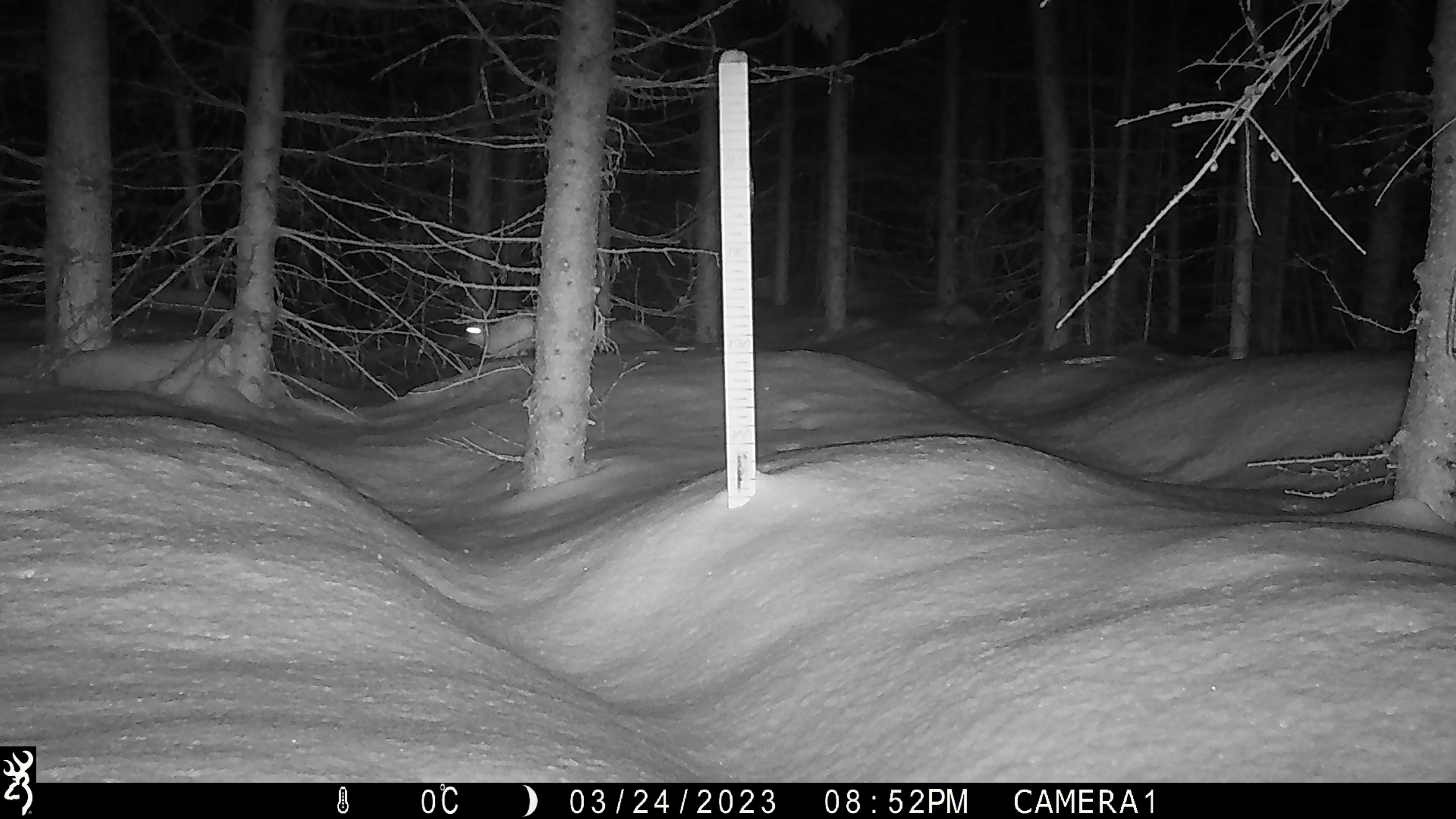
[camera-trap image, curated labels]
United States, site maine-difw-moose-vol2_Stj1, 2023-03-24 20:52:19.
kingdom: Animalia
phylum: Chordata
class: Mammalia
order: Lagomorpha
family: Leporidae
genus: Lepus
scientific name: Lepus americanus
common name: snowshoe hare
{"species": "snowshoe hare (Lepus americanus)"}